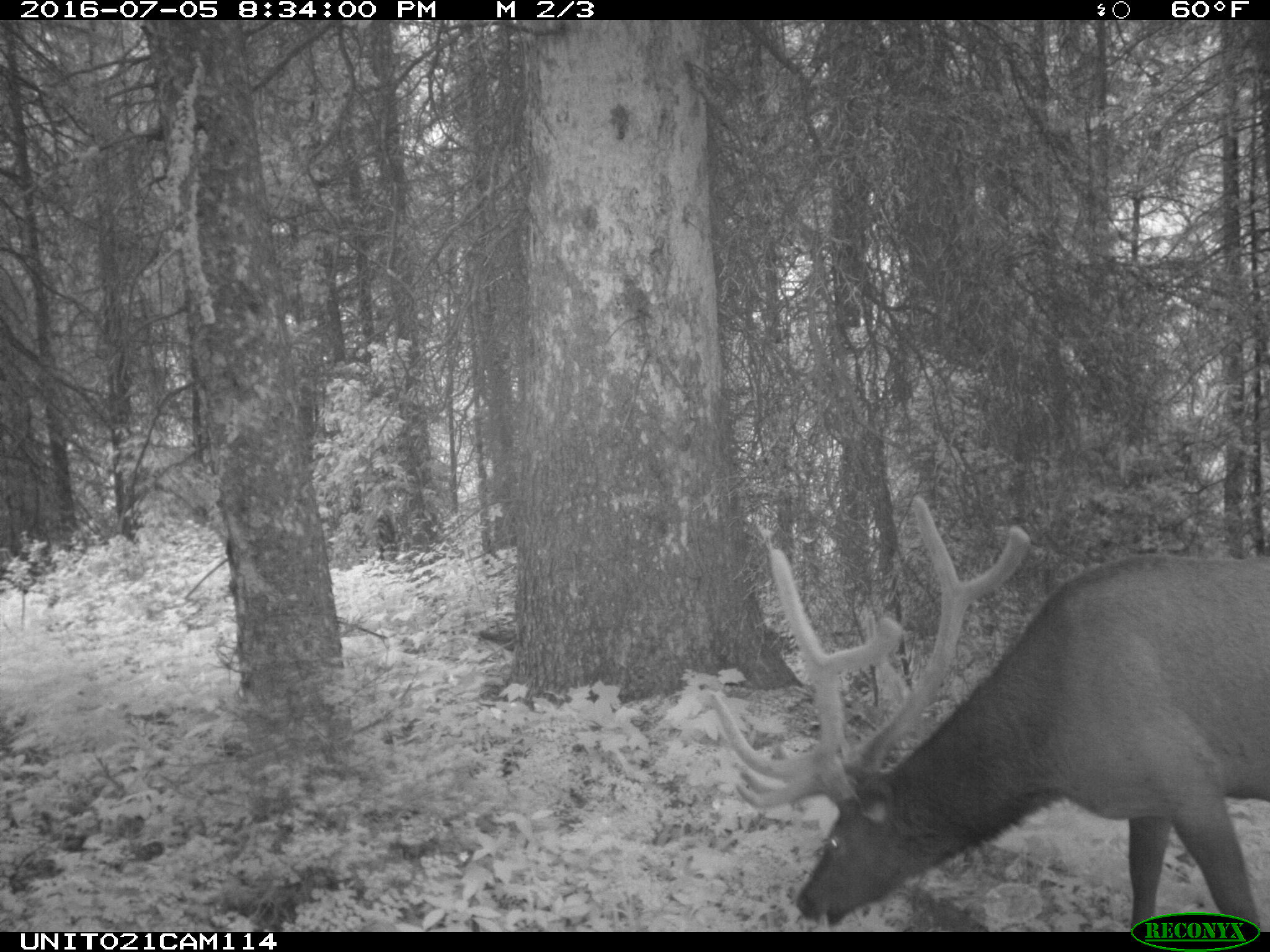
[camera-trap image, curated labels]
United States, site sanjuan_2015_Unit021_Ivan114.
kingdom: Animalia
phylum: Chordata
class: Mammalia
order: Artiodactyla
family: Cervidae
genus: Cervus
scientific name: Cervus elaphus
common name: red deer